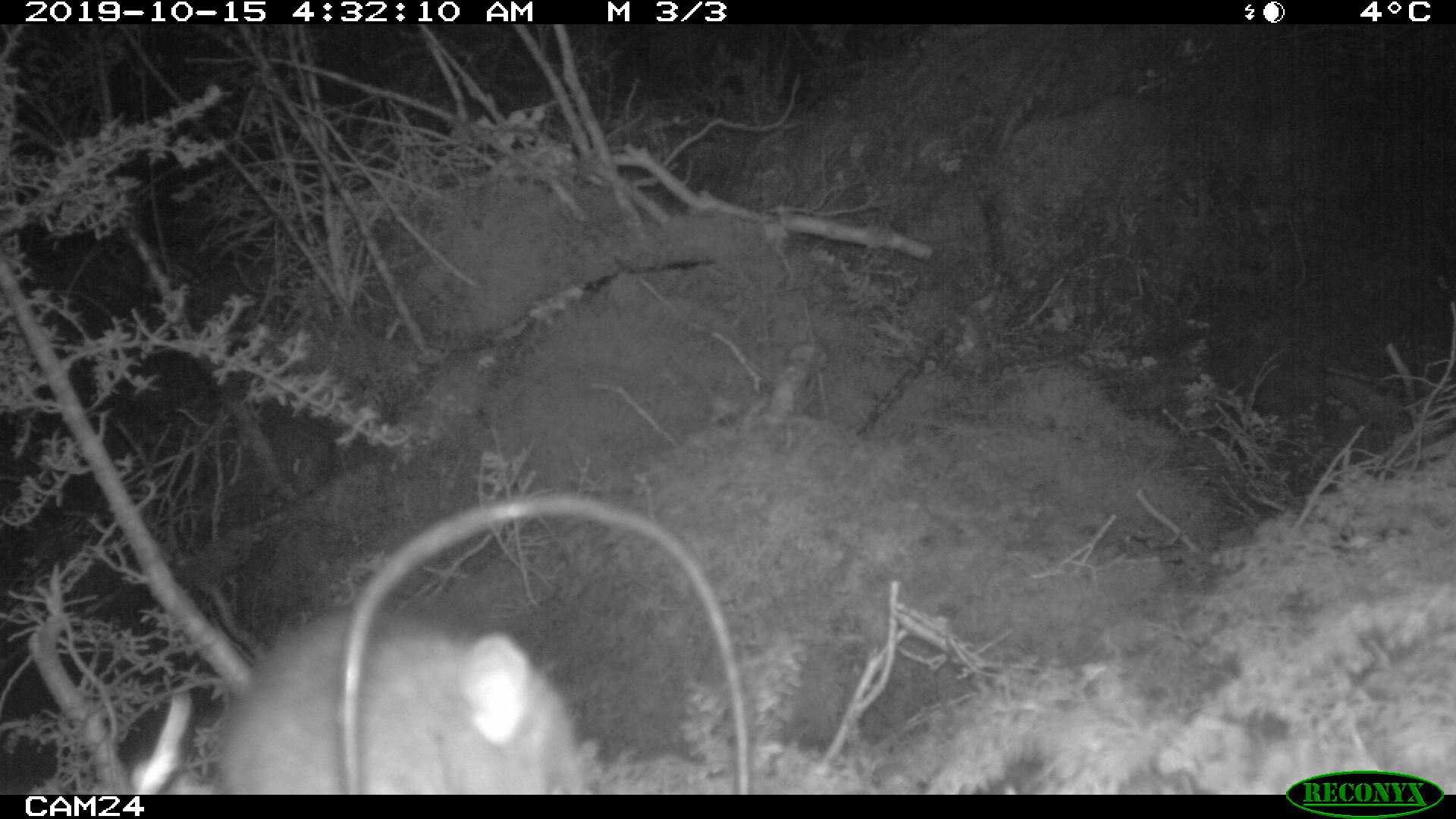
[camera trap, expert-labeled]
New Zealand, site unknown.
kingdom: Animalia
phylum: Chordata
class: Mammalia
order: Rodentia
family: Muridae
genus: Rattus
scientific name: Rattus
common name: rat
Rat (Rattus).